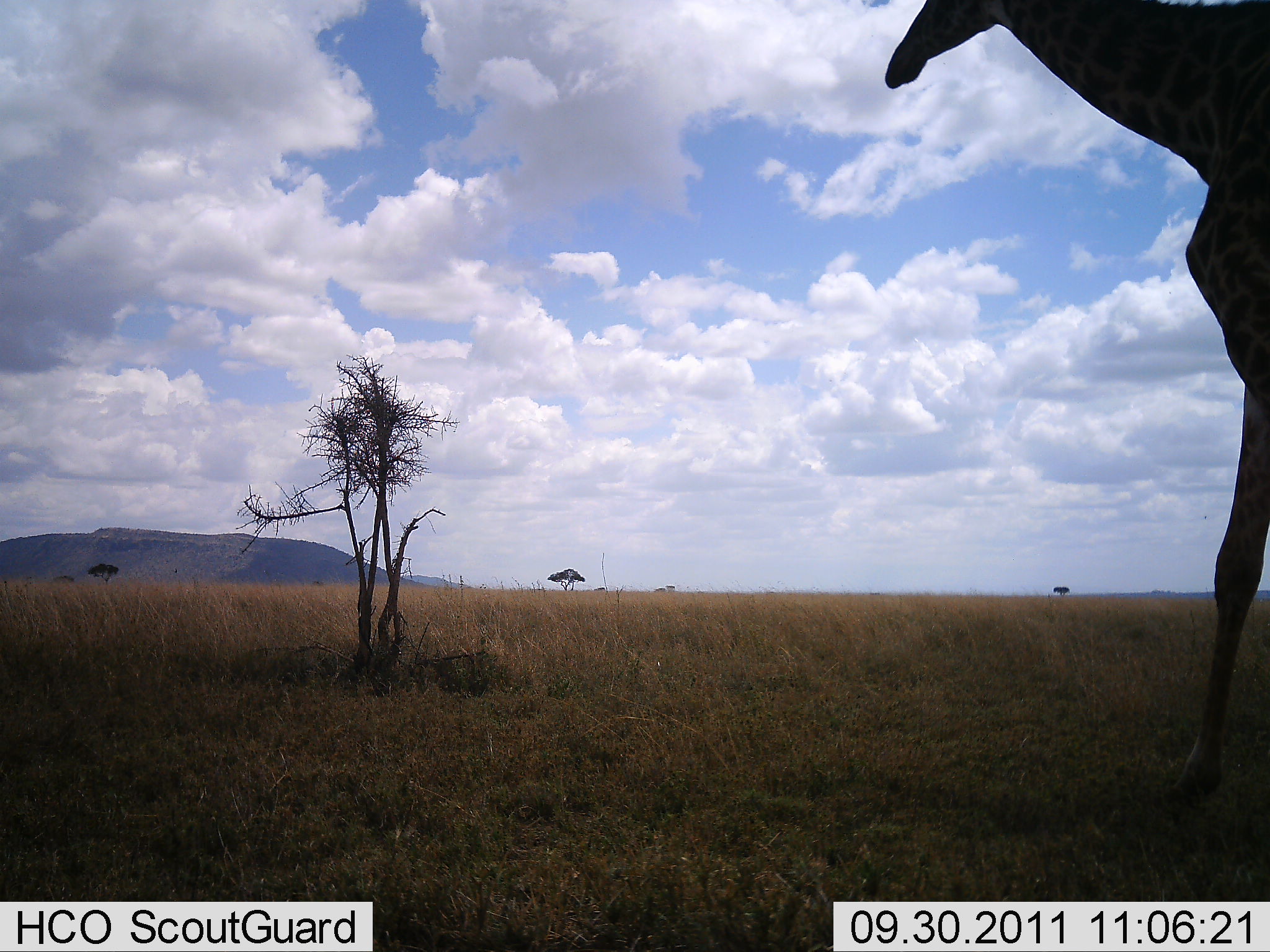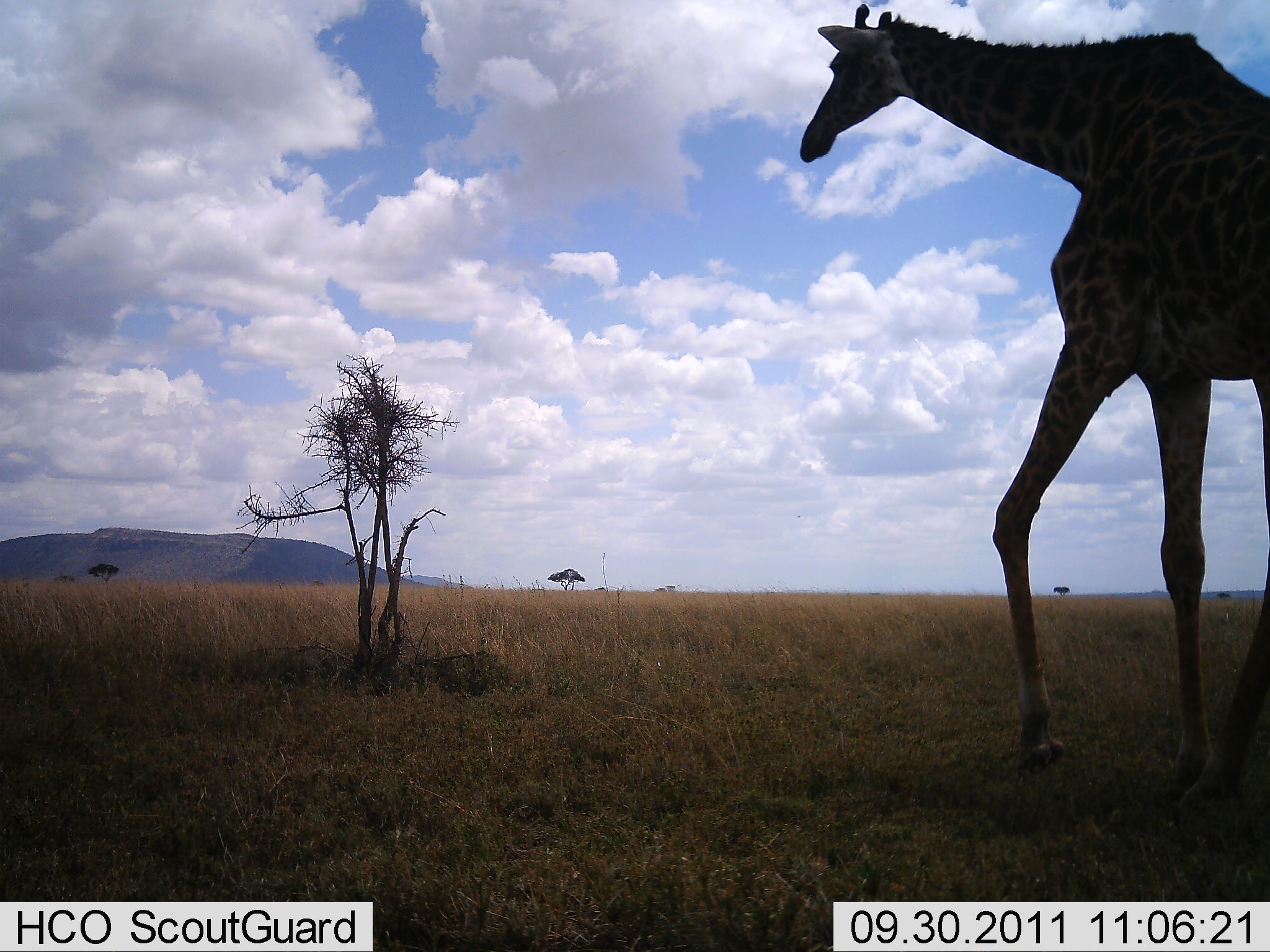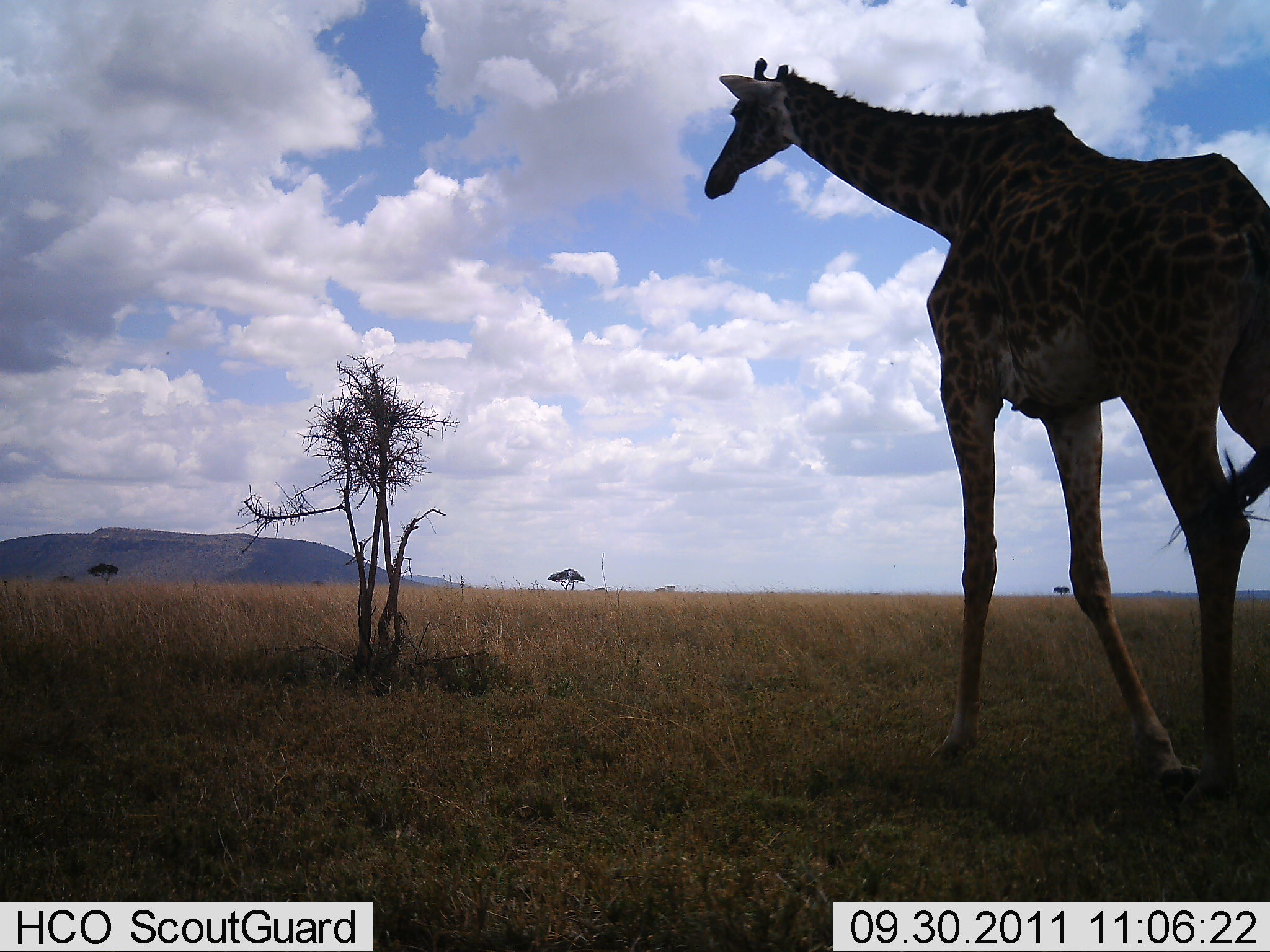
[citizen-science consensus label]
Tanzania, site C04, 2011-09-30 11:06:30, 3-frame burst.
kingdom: Animalia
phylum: Chordata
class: Mammalia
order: Artiodactyla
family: Giraffidae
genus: Giraffa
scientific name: Giraffa camelopardalis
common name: giraffe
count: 1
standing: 12%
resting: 0%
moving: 100%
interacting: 0%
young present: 0%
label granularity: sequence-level